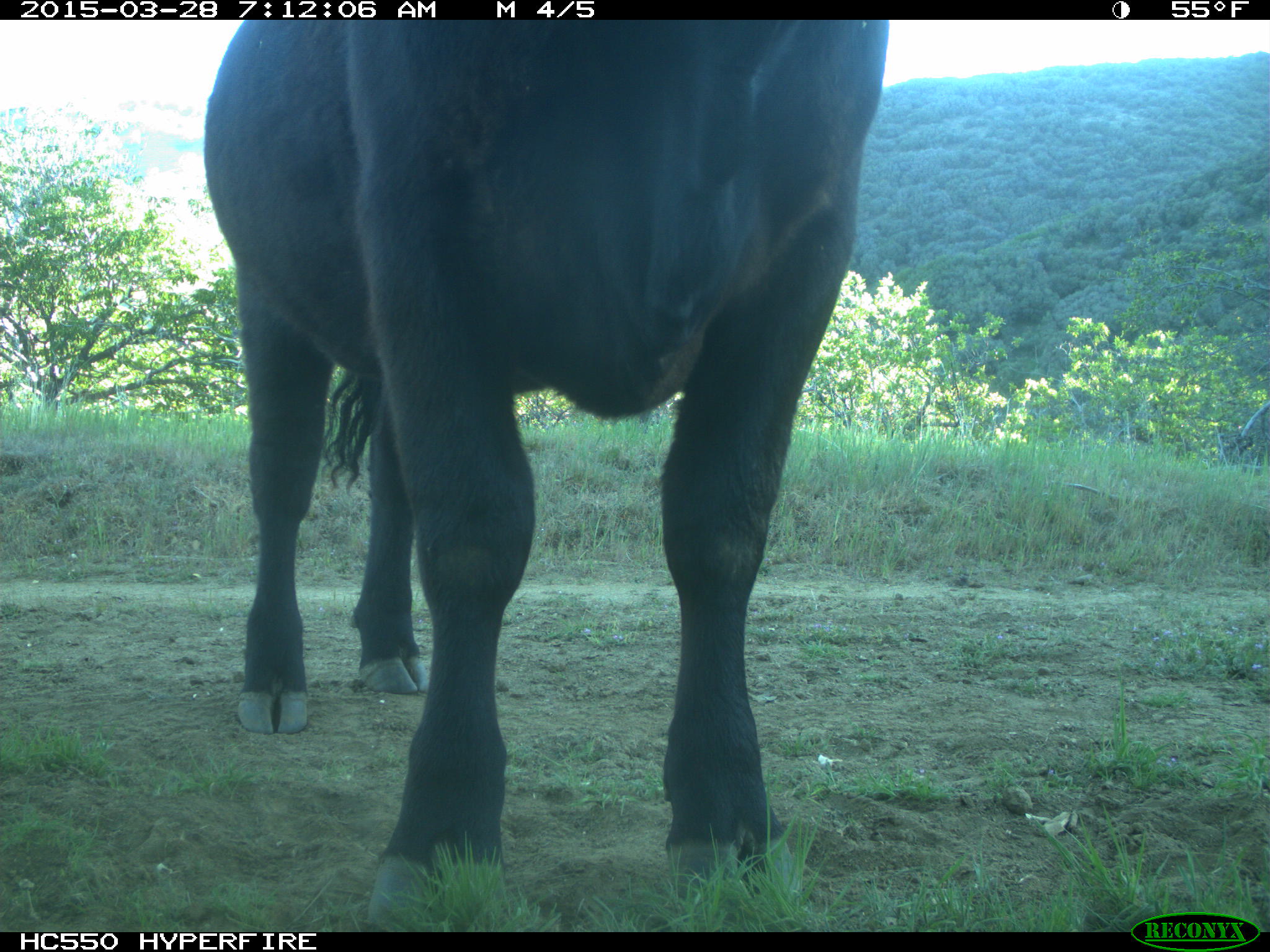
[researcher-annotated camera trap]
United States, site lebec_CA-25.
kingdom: Animalia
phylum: Chordata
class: Mammalia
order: Artiodactyla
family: Bovidae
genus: Bos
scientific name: Bos taurus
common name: domestic cow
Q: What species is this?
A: Bos taurus (domestic cow).